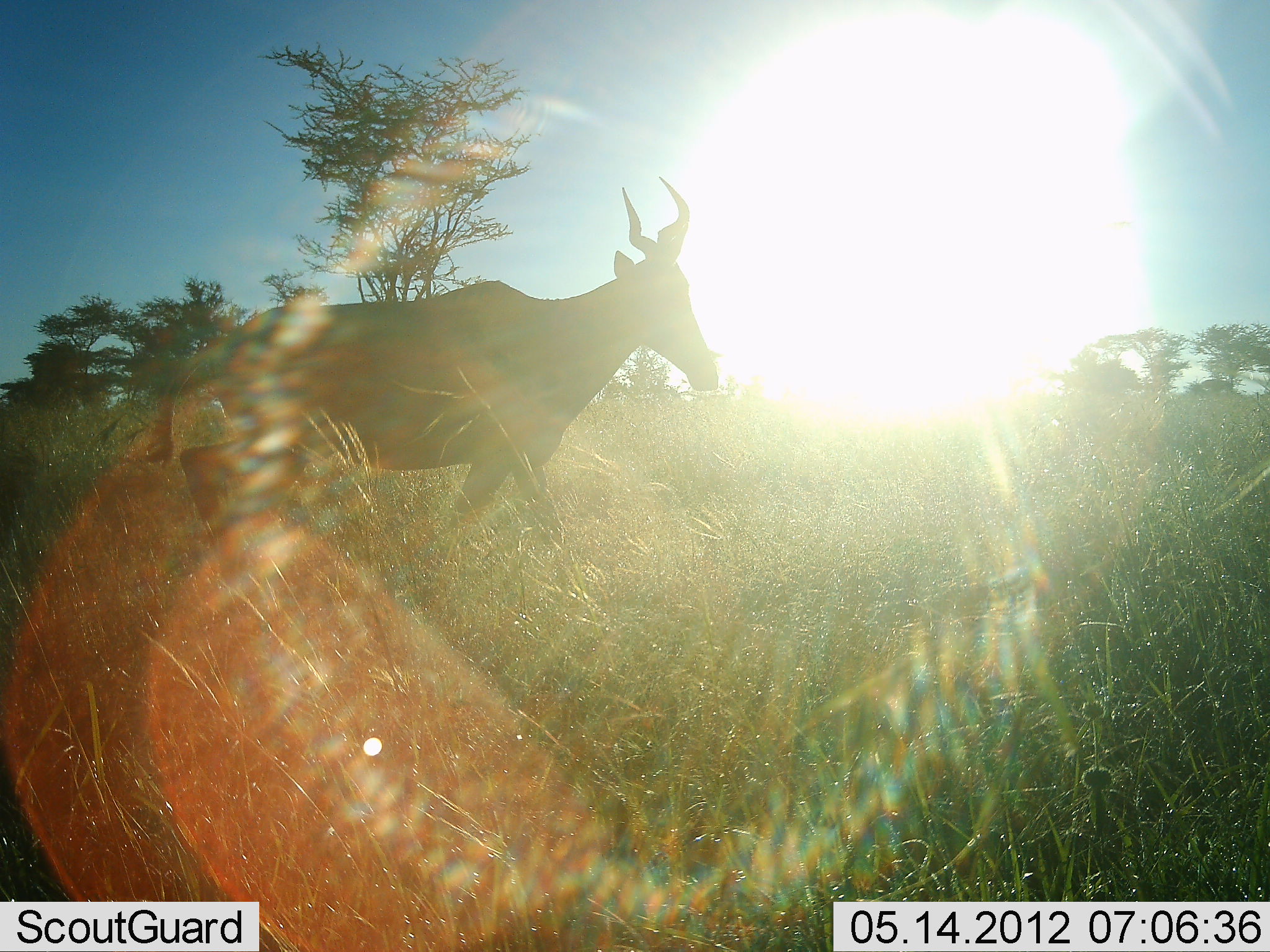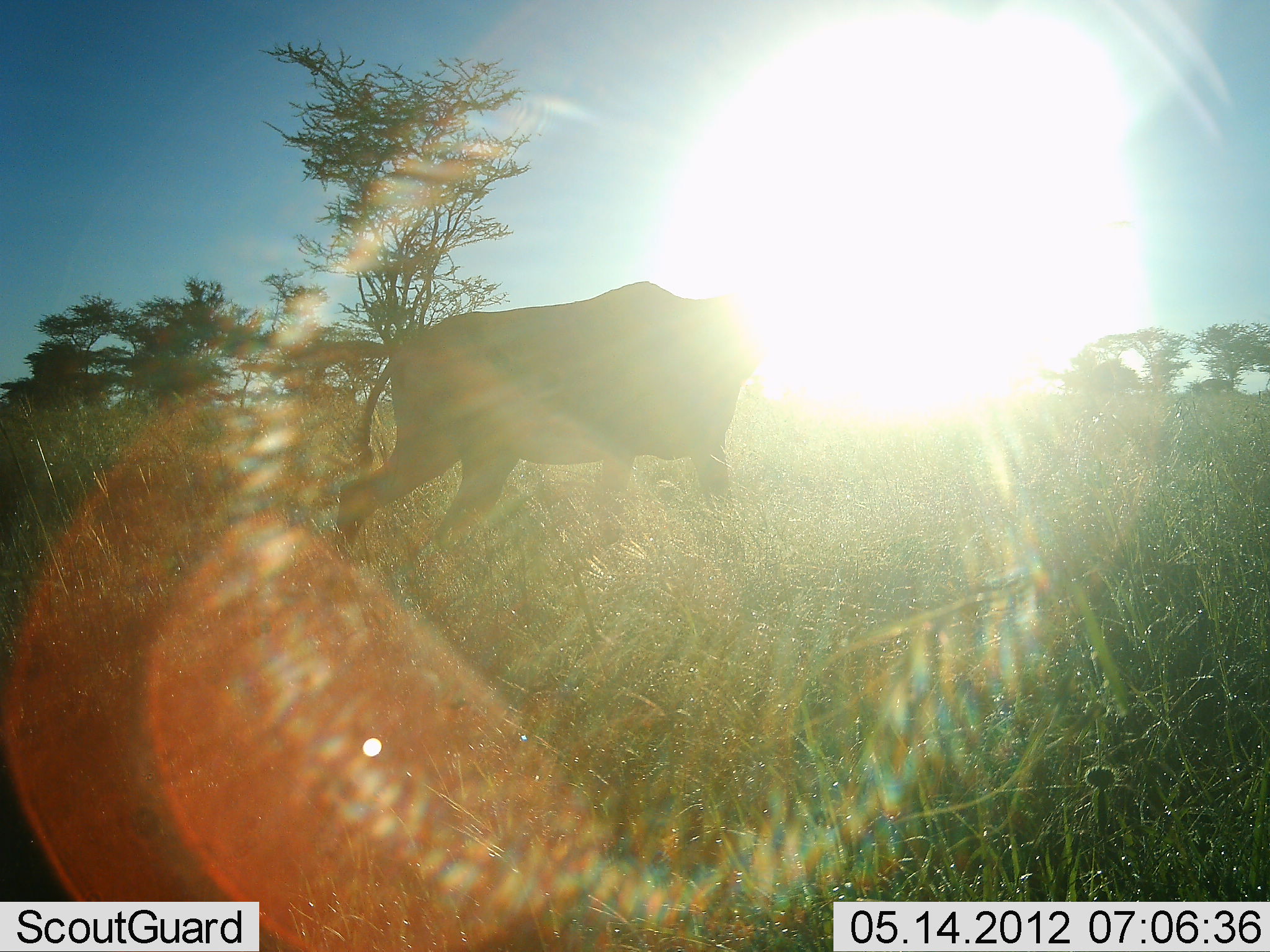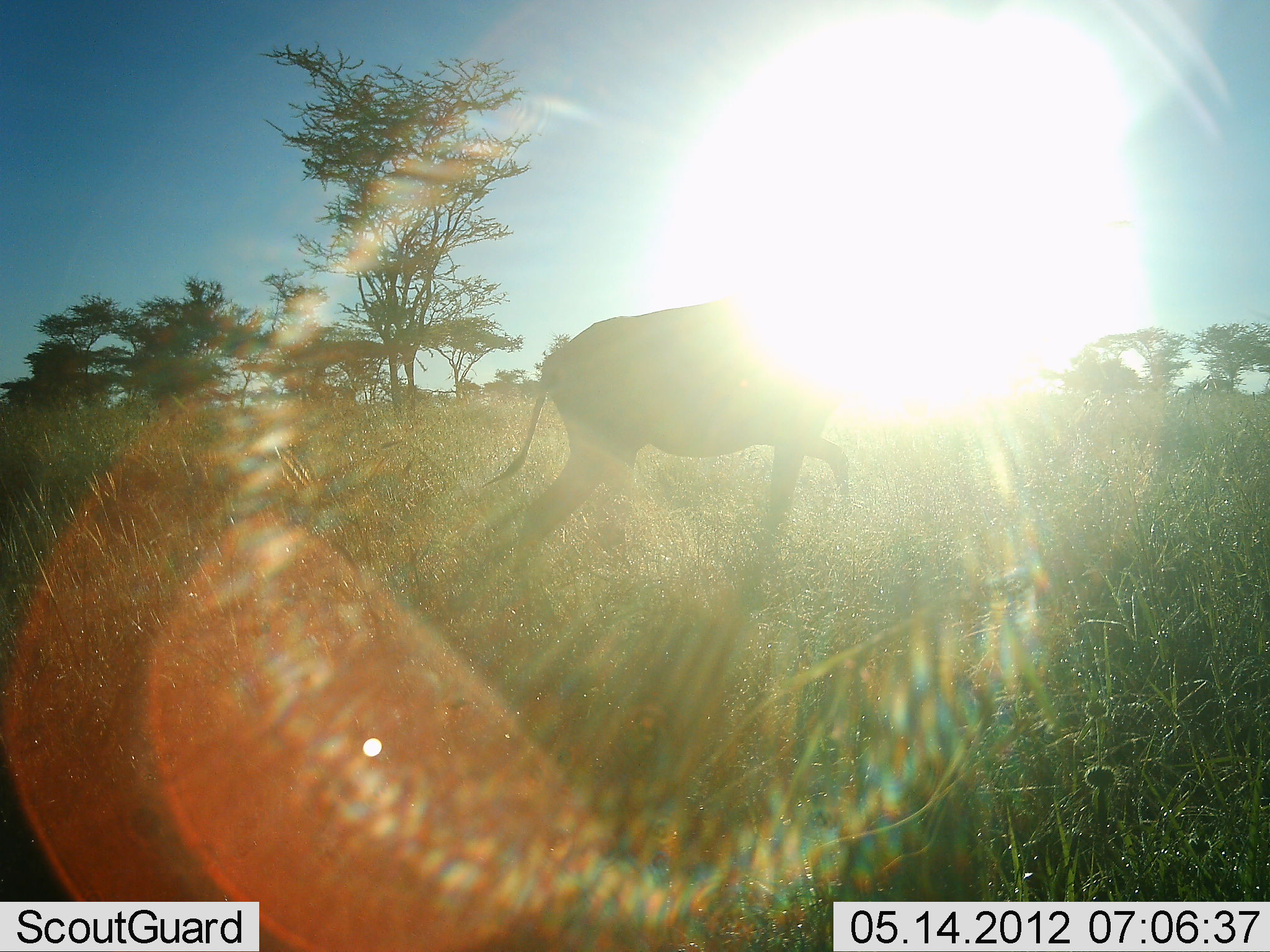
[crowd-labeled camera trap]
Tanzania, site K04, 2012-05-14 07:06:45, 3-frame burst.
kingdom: Animalia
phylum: Chordata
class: Mammalia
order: Artiodactyla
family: Bovidae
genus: Alcelaphus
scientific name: Alcelaphus buselaphus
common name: hartebeest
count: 1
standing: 3%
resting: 0%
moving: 94%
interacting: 0%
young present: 0%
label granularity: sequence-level